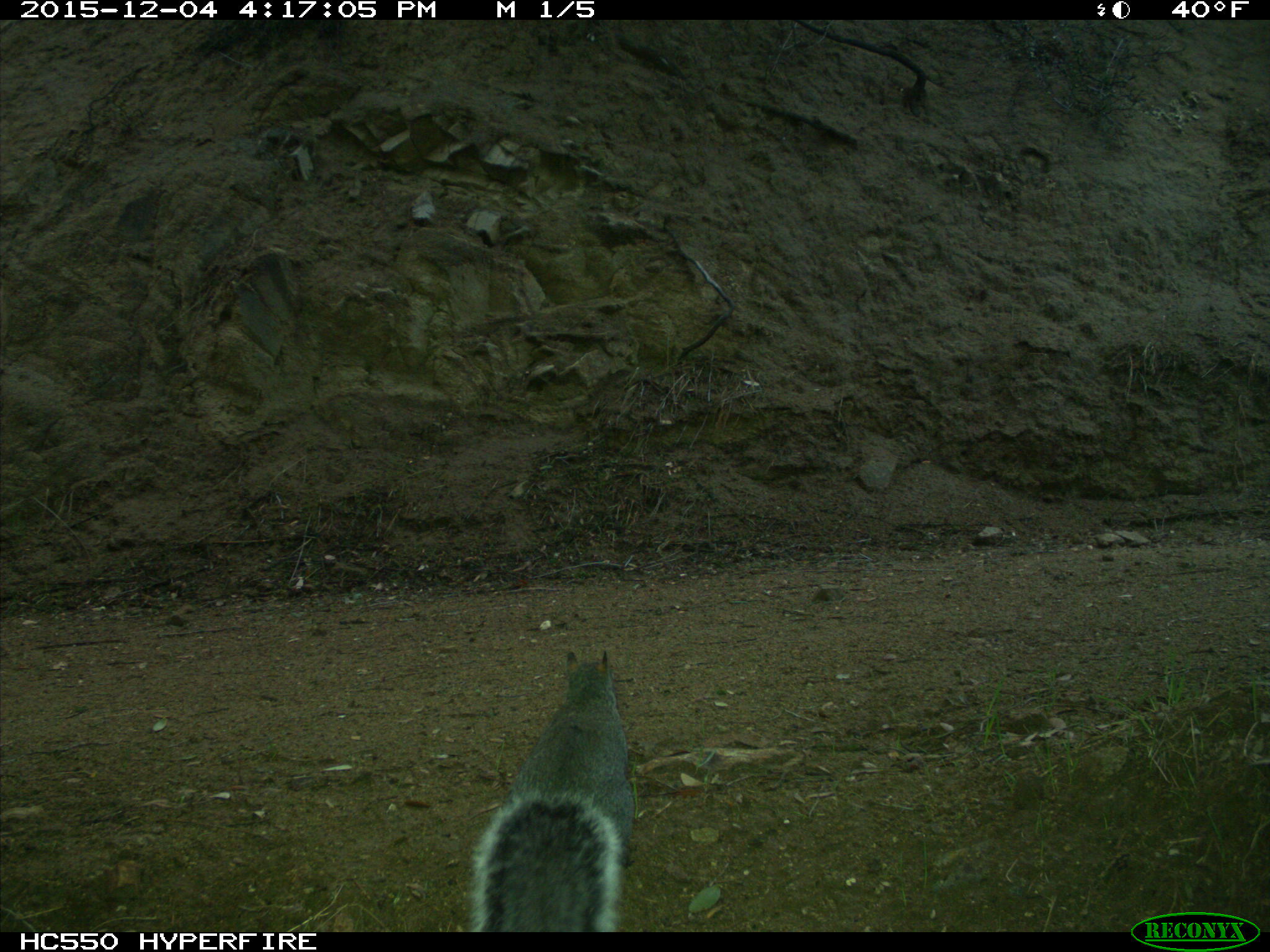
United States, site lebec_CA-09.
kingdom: Animalia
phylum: Chordata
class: Mammalia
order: Rodentia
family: Sciuridae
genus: Sciurus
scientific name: Sciurus carolinensis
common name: eastern gray squirrel